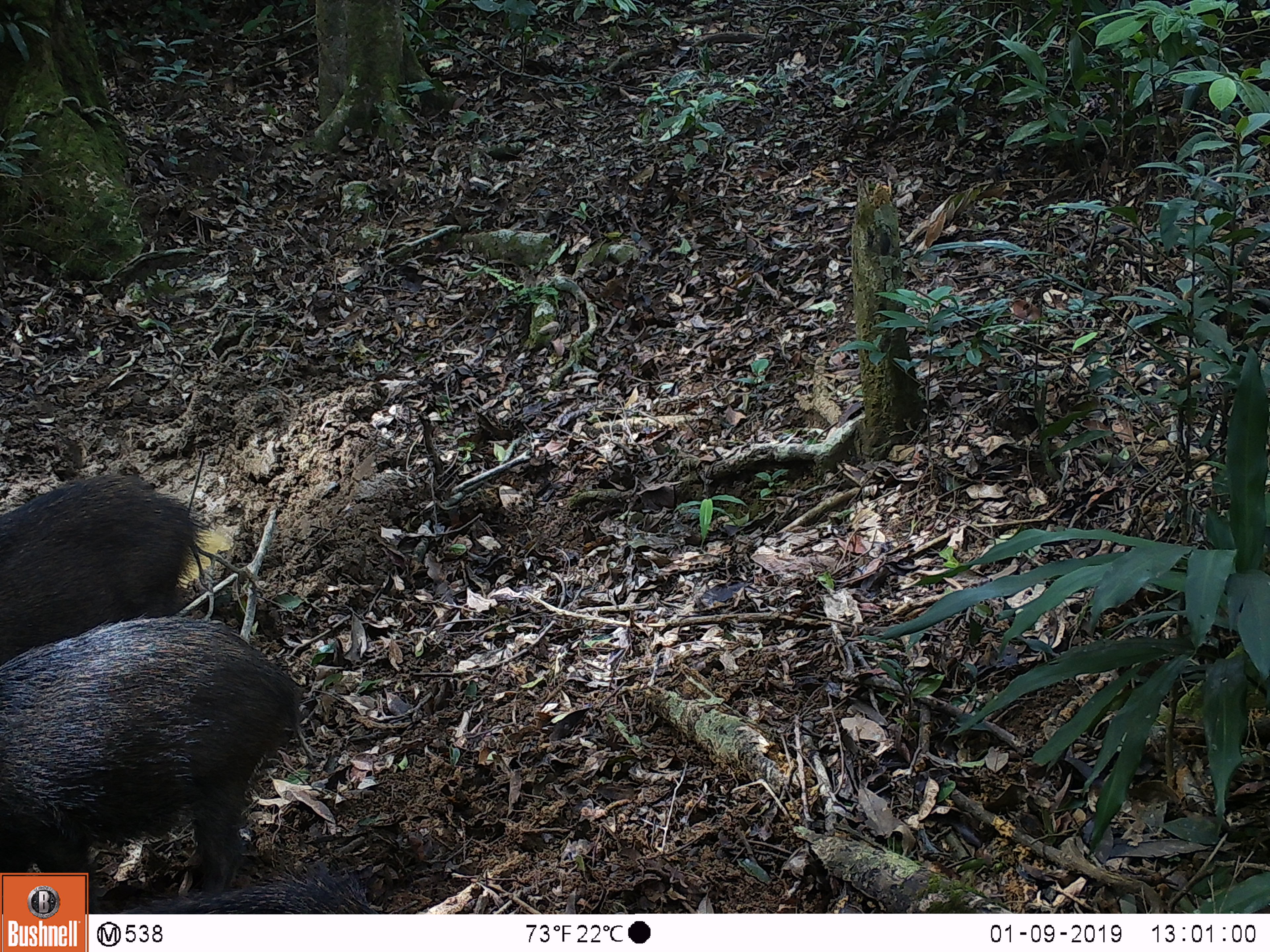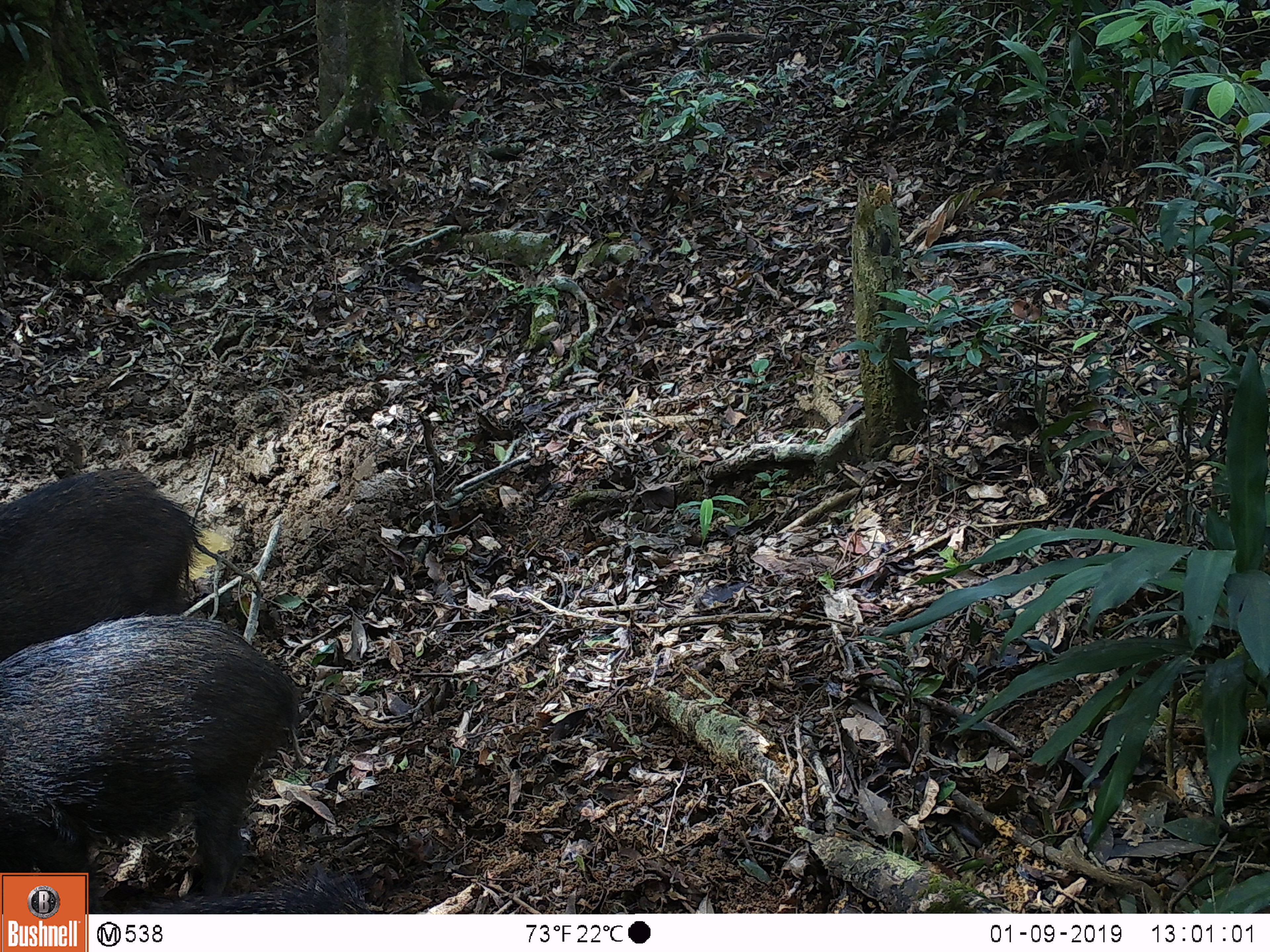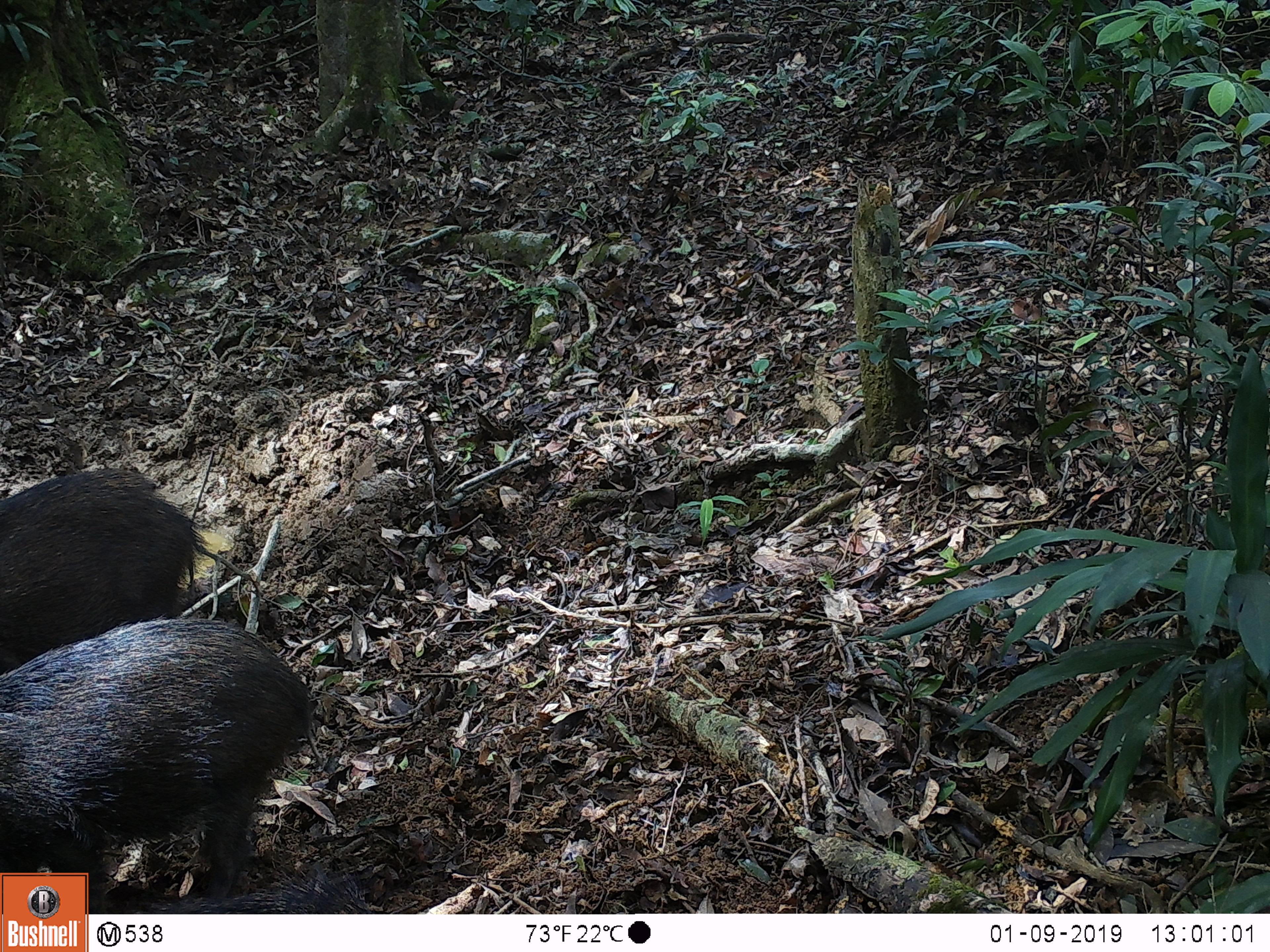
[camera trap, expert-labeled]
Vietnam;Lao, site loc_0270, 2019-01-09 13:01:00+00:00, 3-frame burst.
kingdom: Animalia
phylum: Chordata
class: Mammalia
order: Artiodactyla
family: Suidae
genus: Sus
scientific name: Sus scrofa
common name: eurasian wild pig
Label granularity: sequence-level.